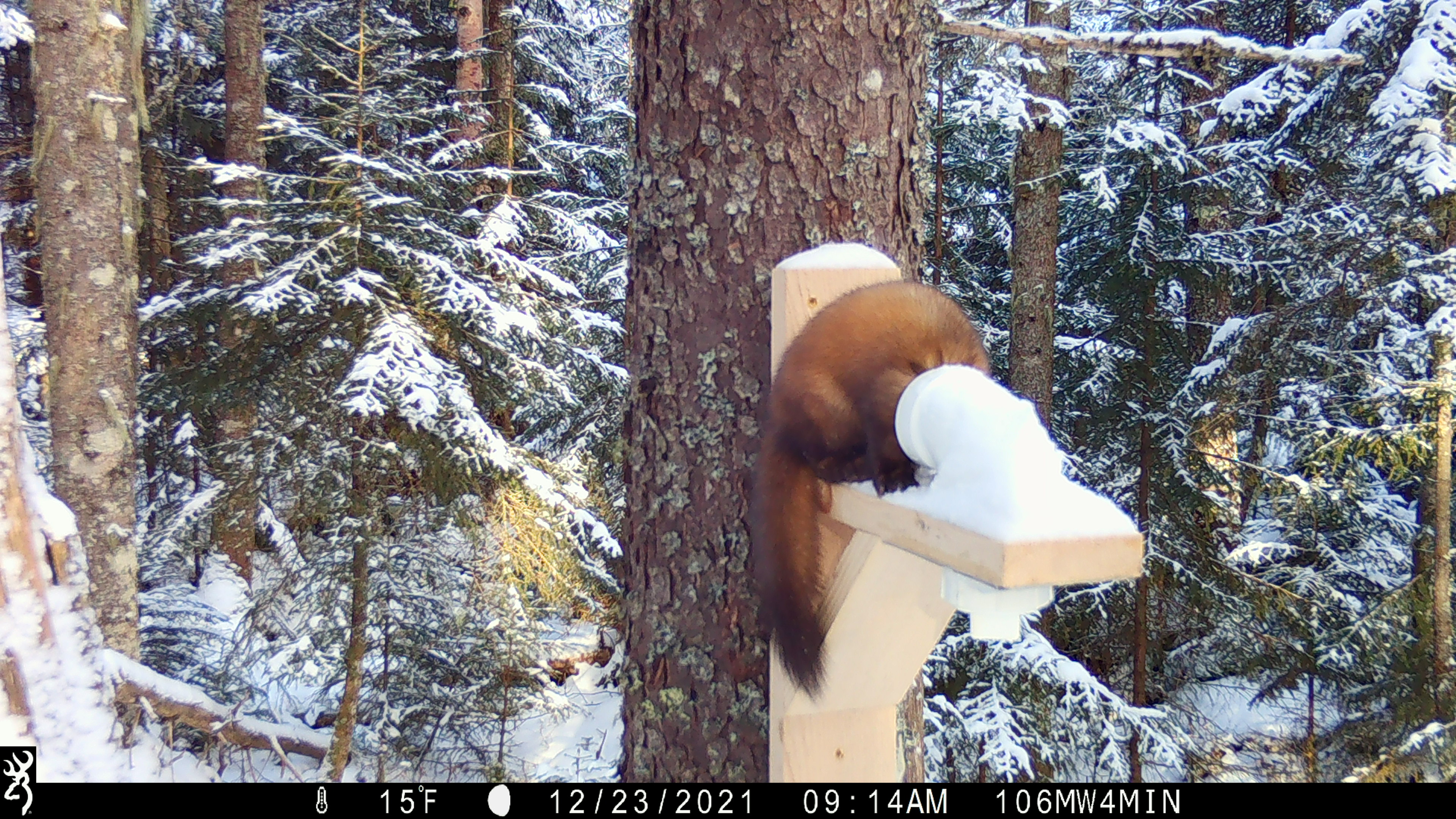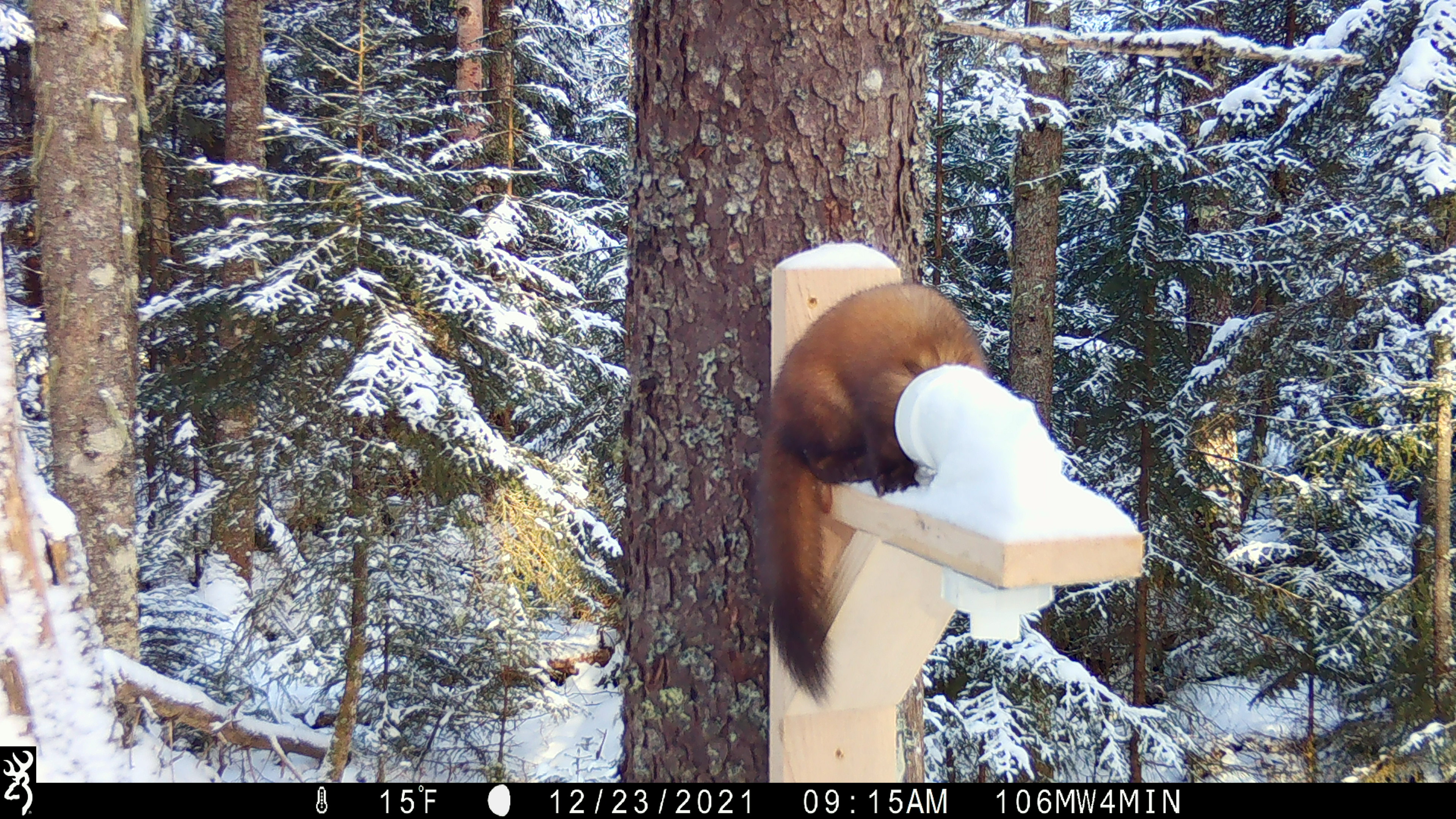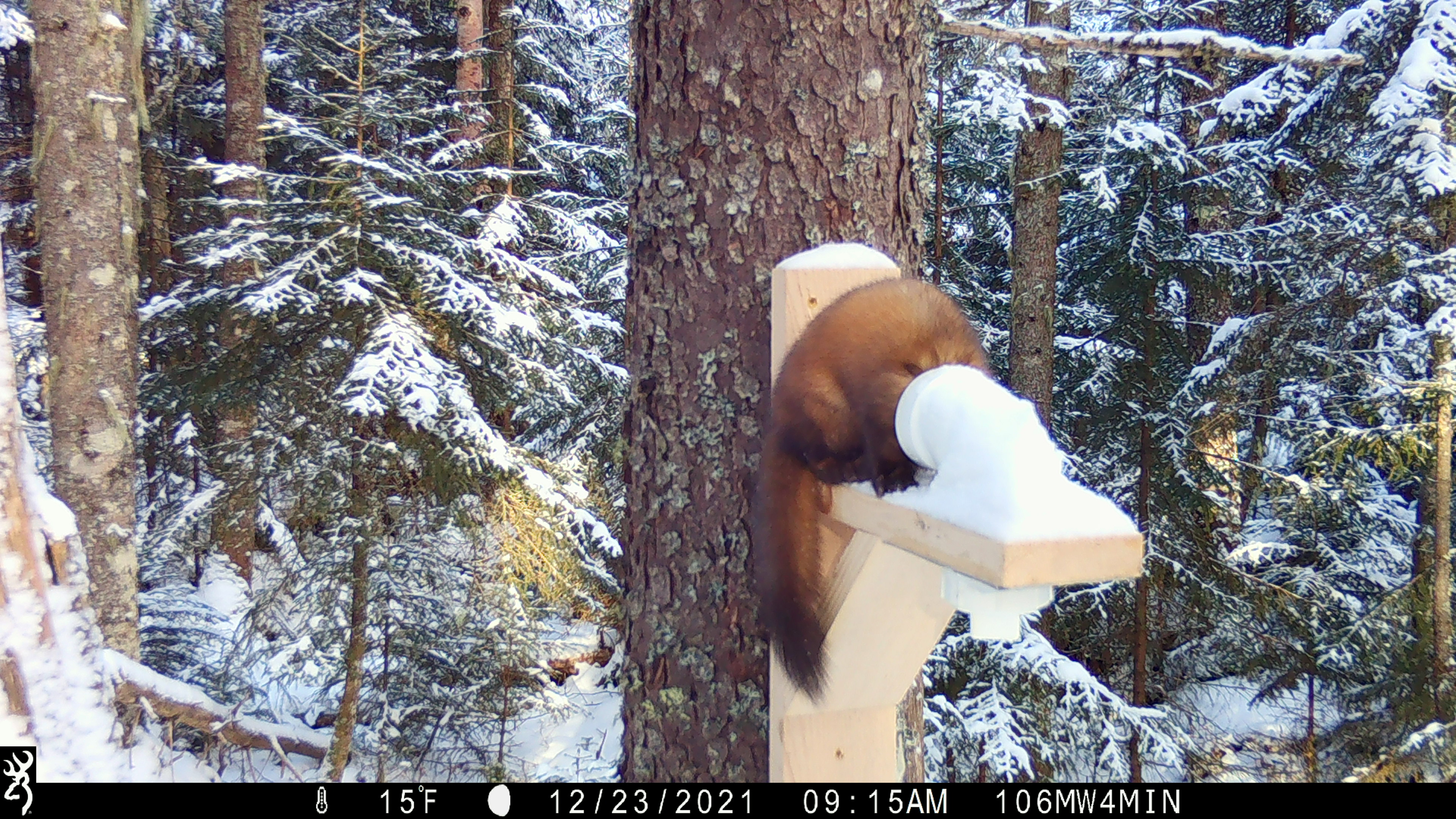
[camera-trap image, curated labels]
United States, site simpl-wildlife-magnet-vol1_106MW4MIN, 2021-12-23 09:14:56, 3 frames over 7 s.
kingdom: Animalia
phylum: Chordata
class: Mammalia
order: Carnivora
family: Mustelidae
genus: Martes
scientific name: Martes americana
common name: american marten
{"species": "american marten (Martes americana)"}